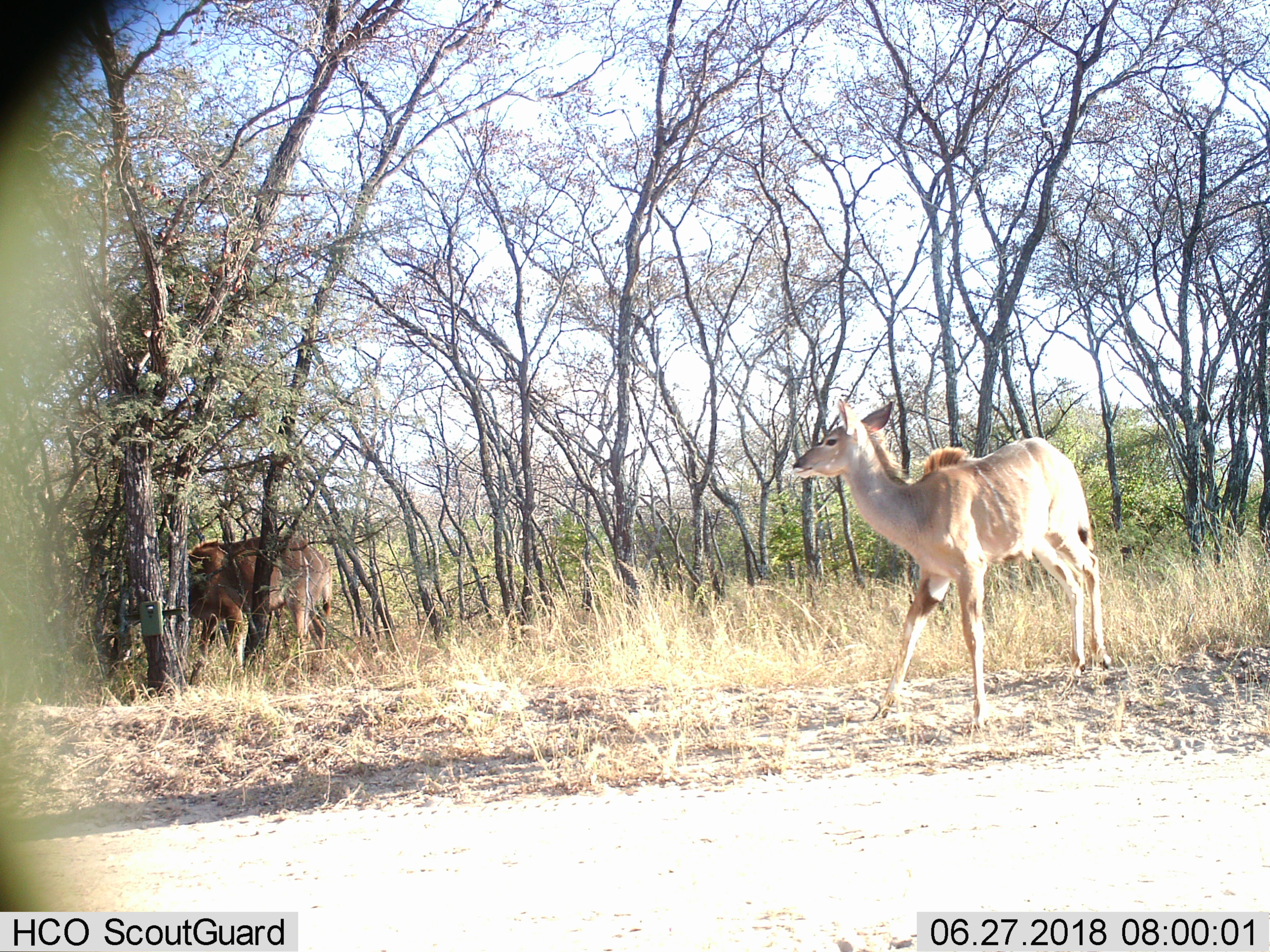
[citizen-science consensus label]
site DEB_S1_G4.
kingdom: Animalia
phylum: Chordata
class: Mammalia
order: Artiodactyla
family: Bovidae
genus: Tragelaphus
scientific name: Tragelaphus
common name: kudu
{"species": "kudu (Tragelaphus)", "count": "2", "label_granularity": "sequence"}